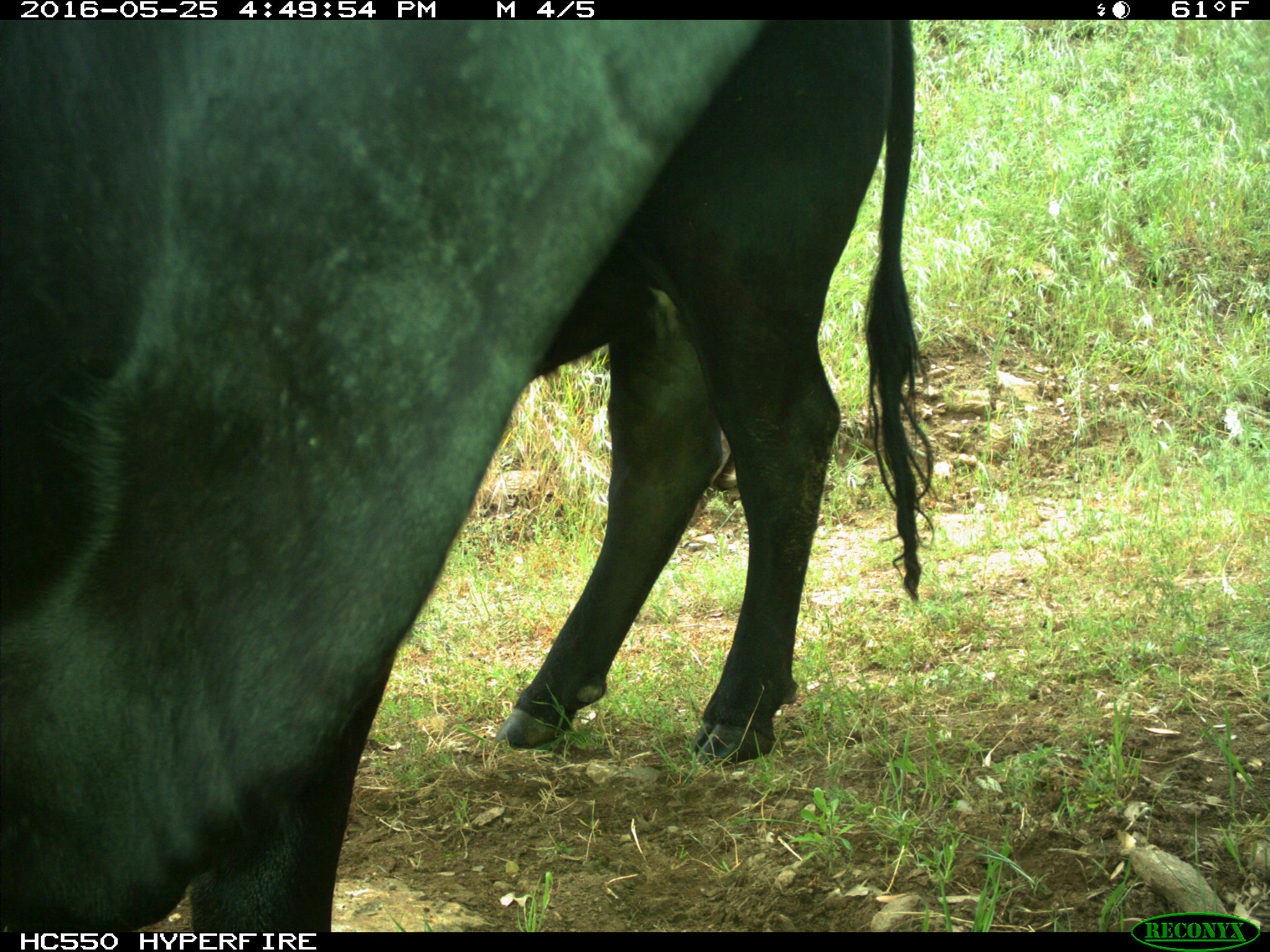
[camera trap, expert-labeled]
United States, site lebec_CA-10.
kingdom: Animalia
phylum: Chordata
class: Mammalia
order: Artiodactyla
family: Bovidae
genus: Bos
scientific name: Bos taurus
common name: domestic cow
Bos taurus (domestic cow).